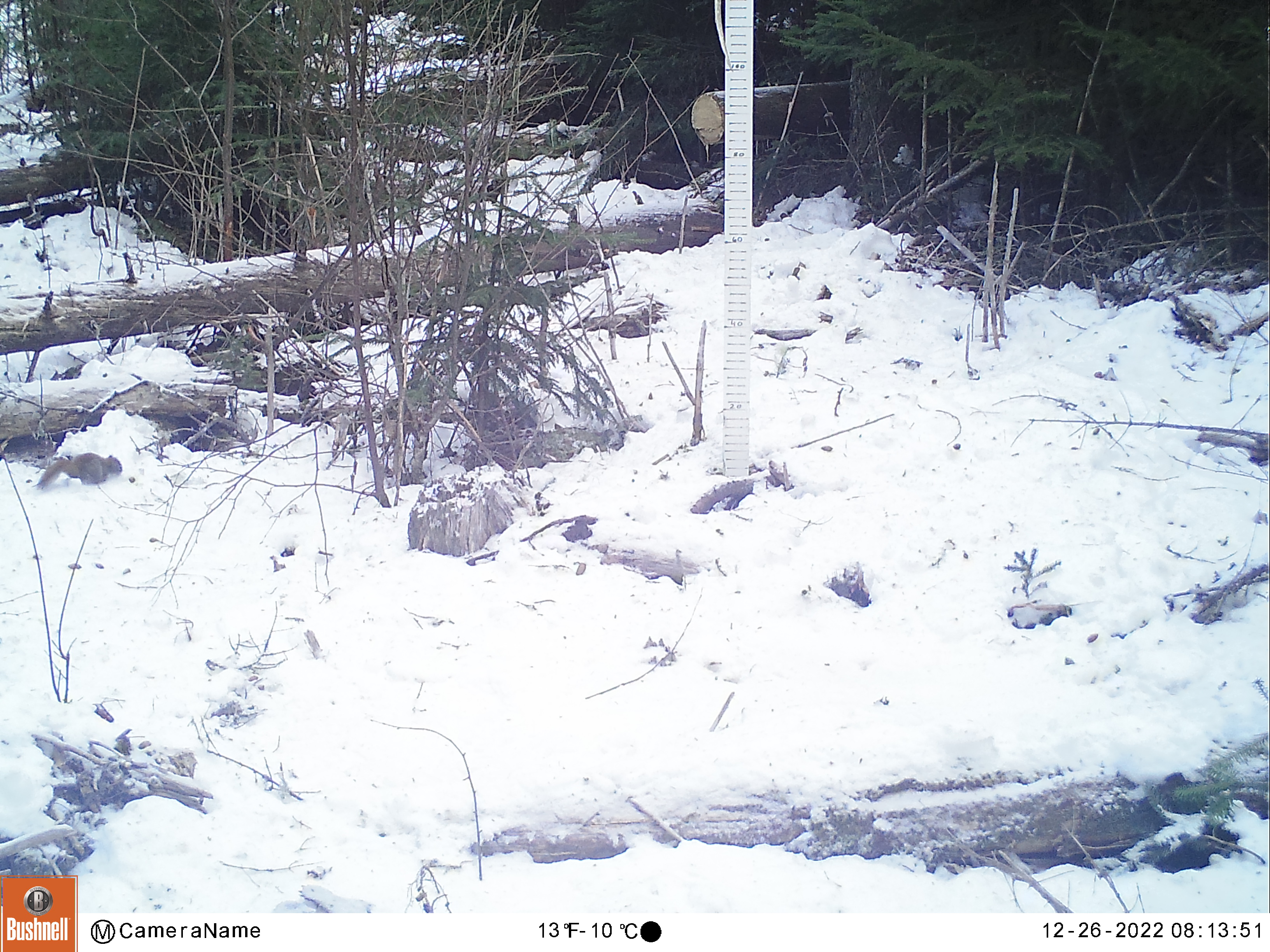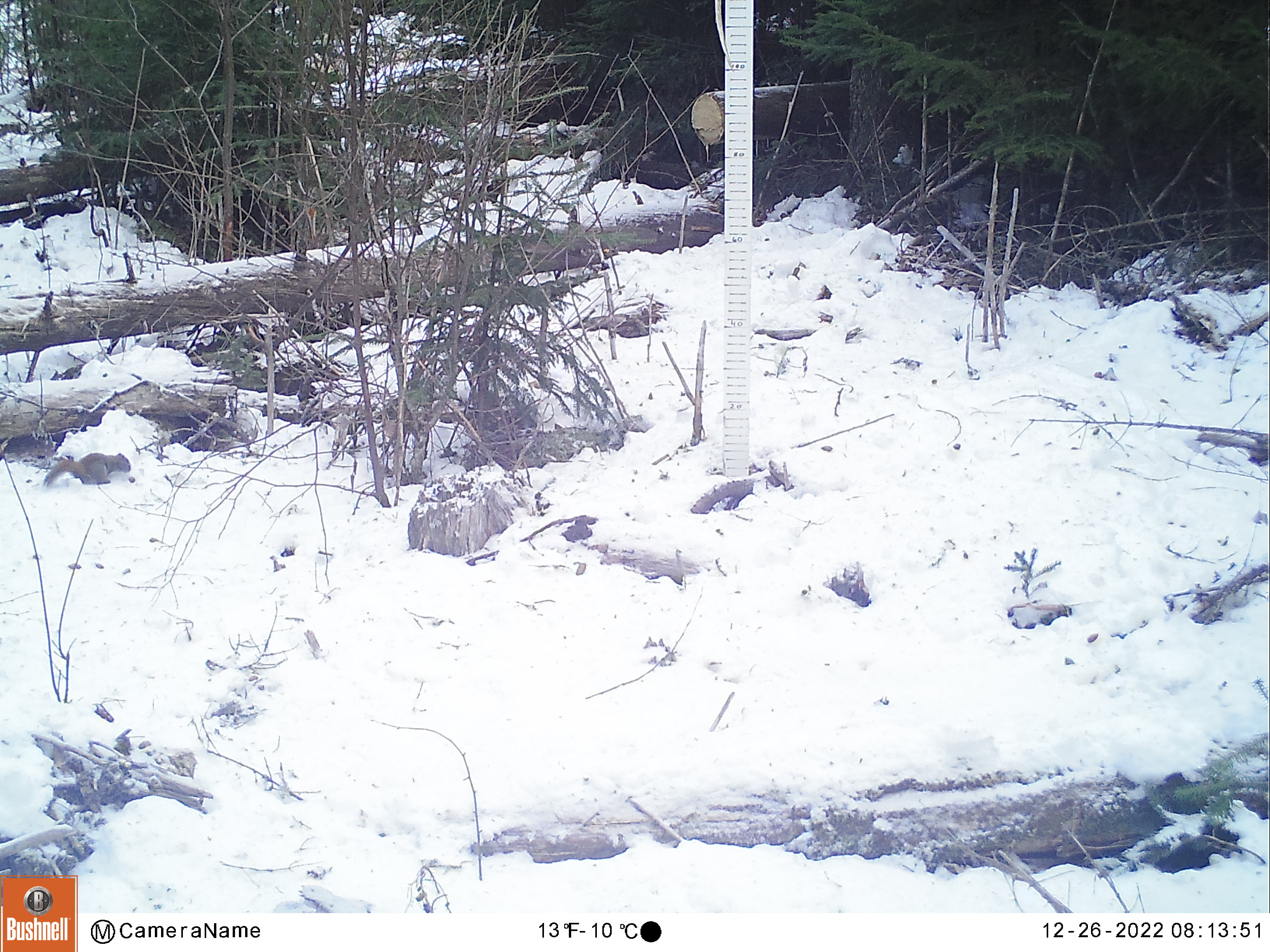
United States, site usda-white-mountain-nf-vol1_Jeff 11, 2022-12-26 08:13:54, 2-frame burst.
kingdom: Animalia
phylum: Chordata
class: Mammalia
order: Rodentia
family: Sciuridae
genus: Tamiasciurus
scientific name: Tamiasciurus hudsonicus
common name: red squirrel